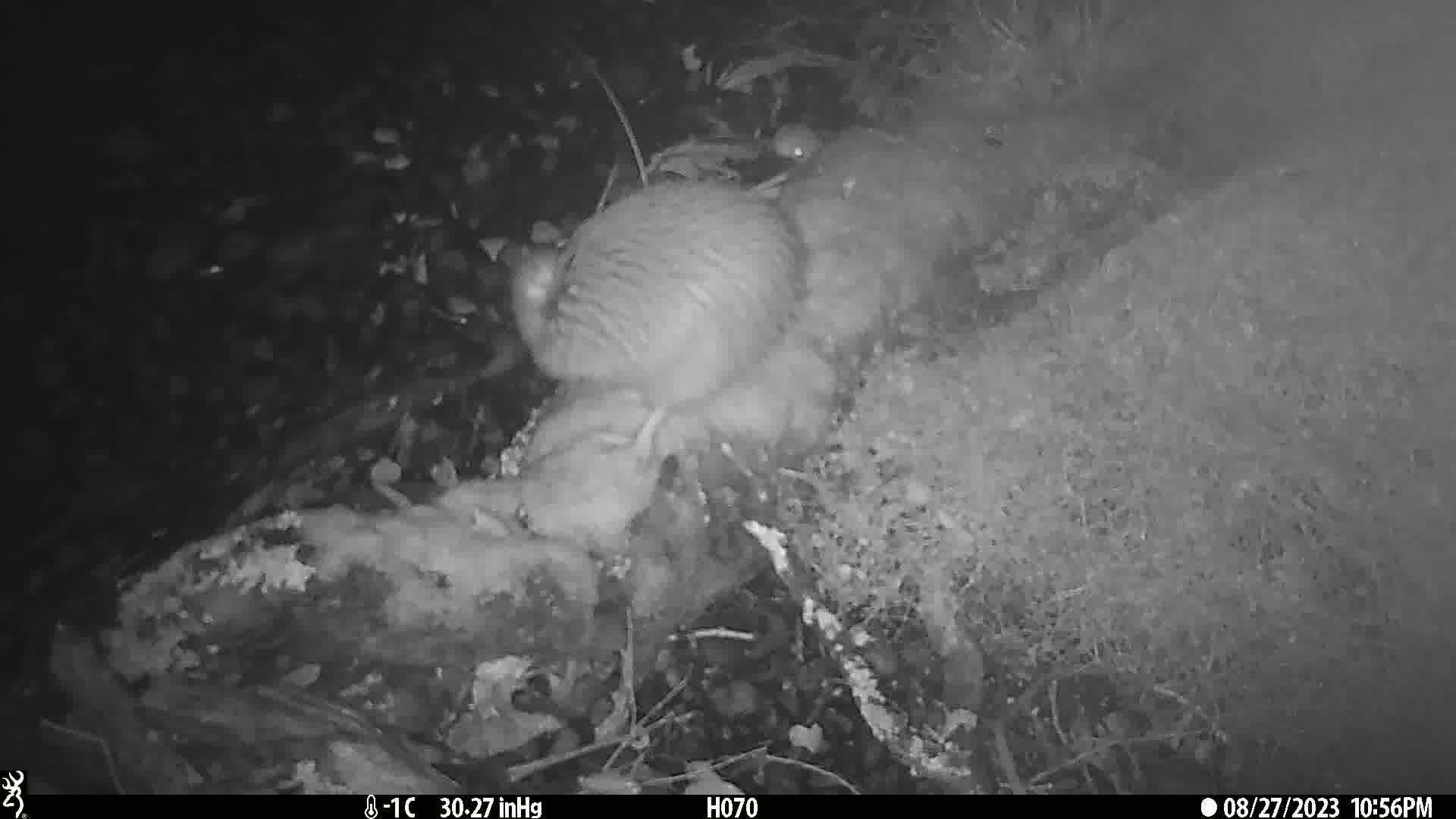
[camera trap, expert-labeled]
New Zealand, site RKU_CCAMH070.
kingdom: Animalia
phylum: Chordata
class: Aves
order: Apterygiformes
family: Apterygidae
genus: Apteryx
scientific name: Apteryx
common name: kiwi